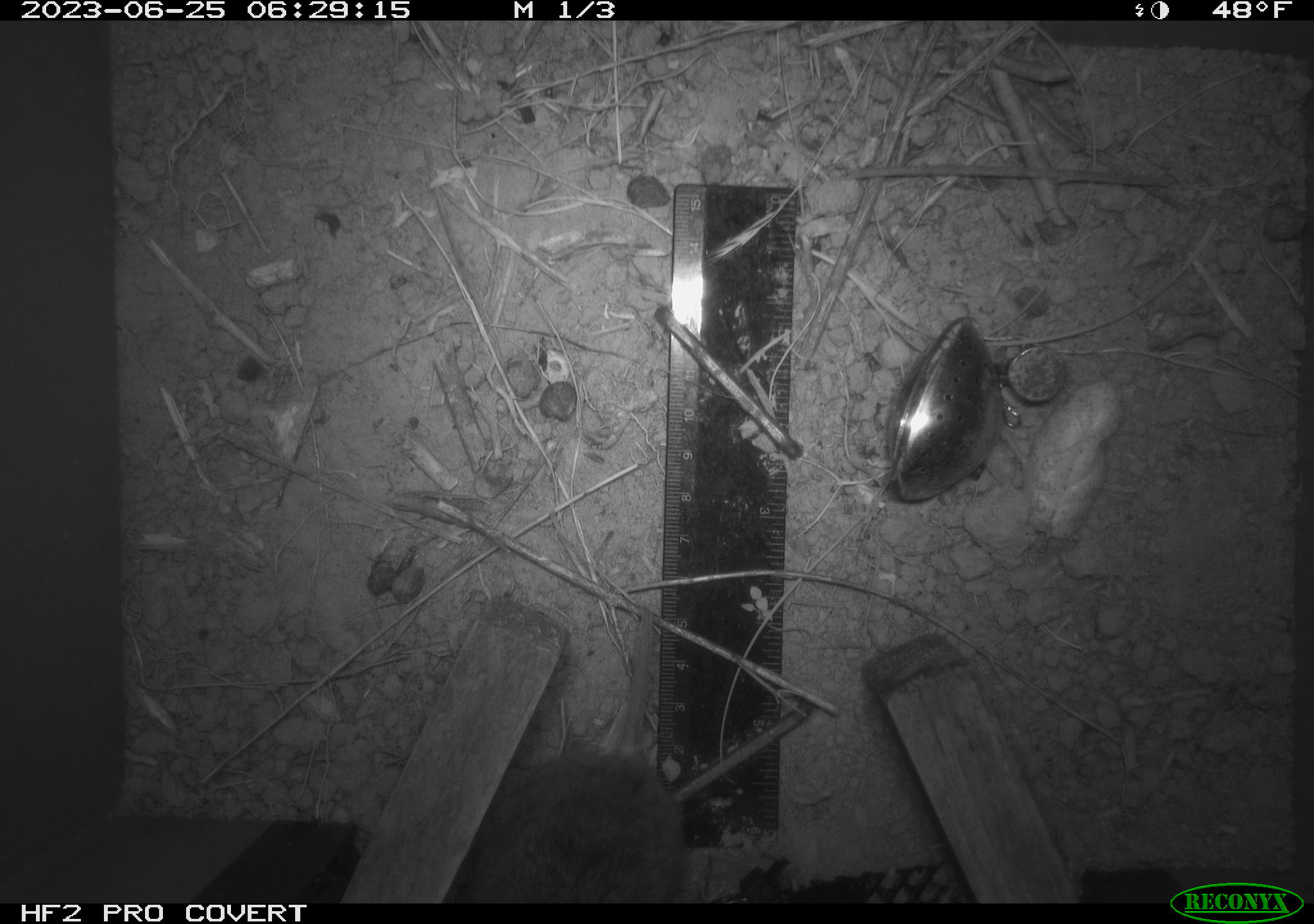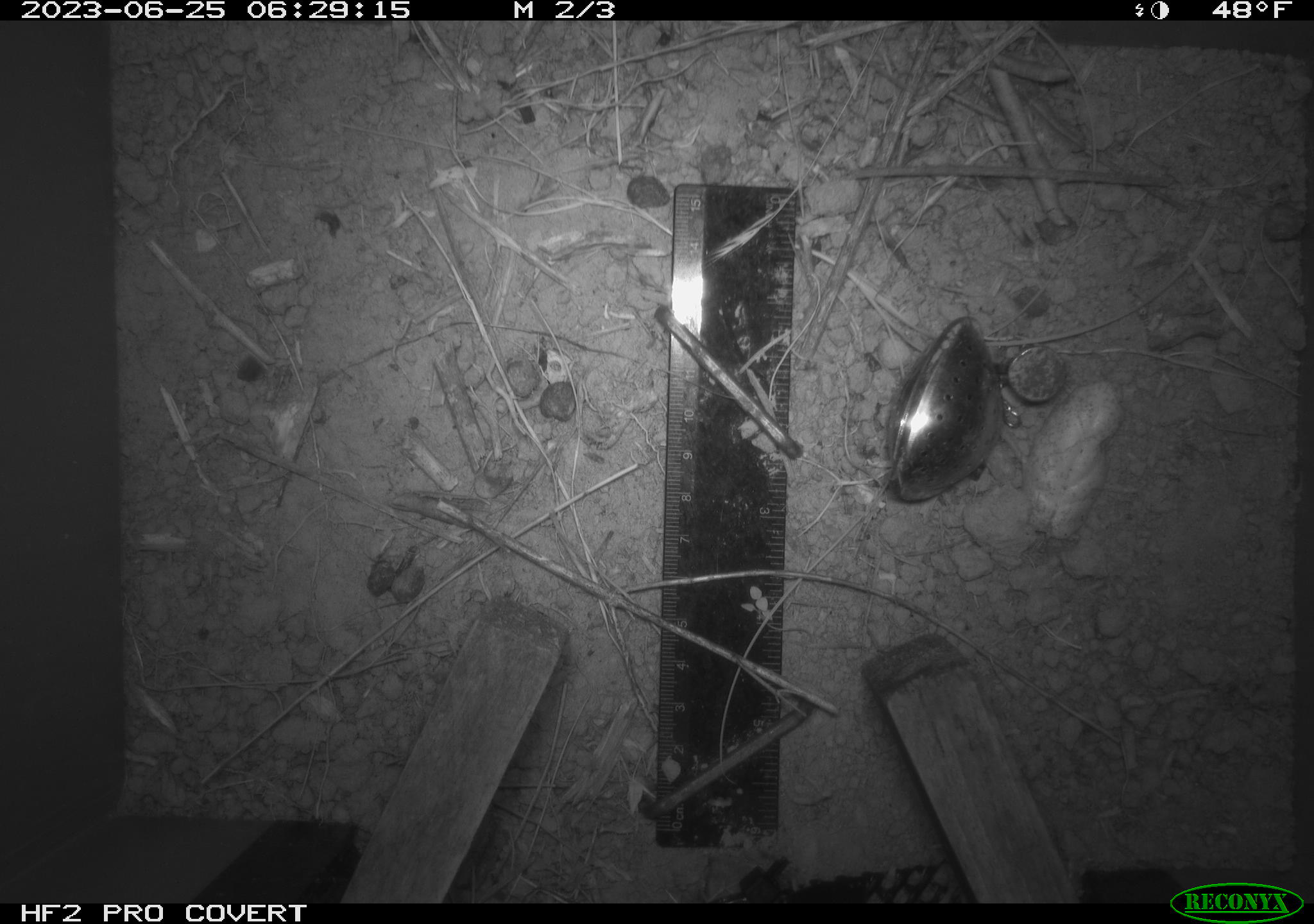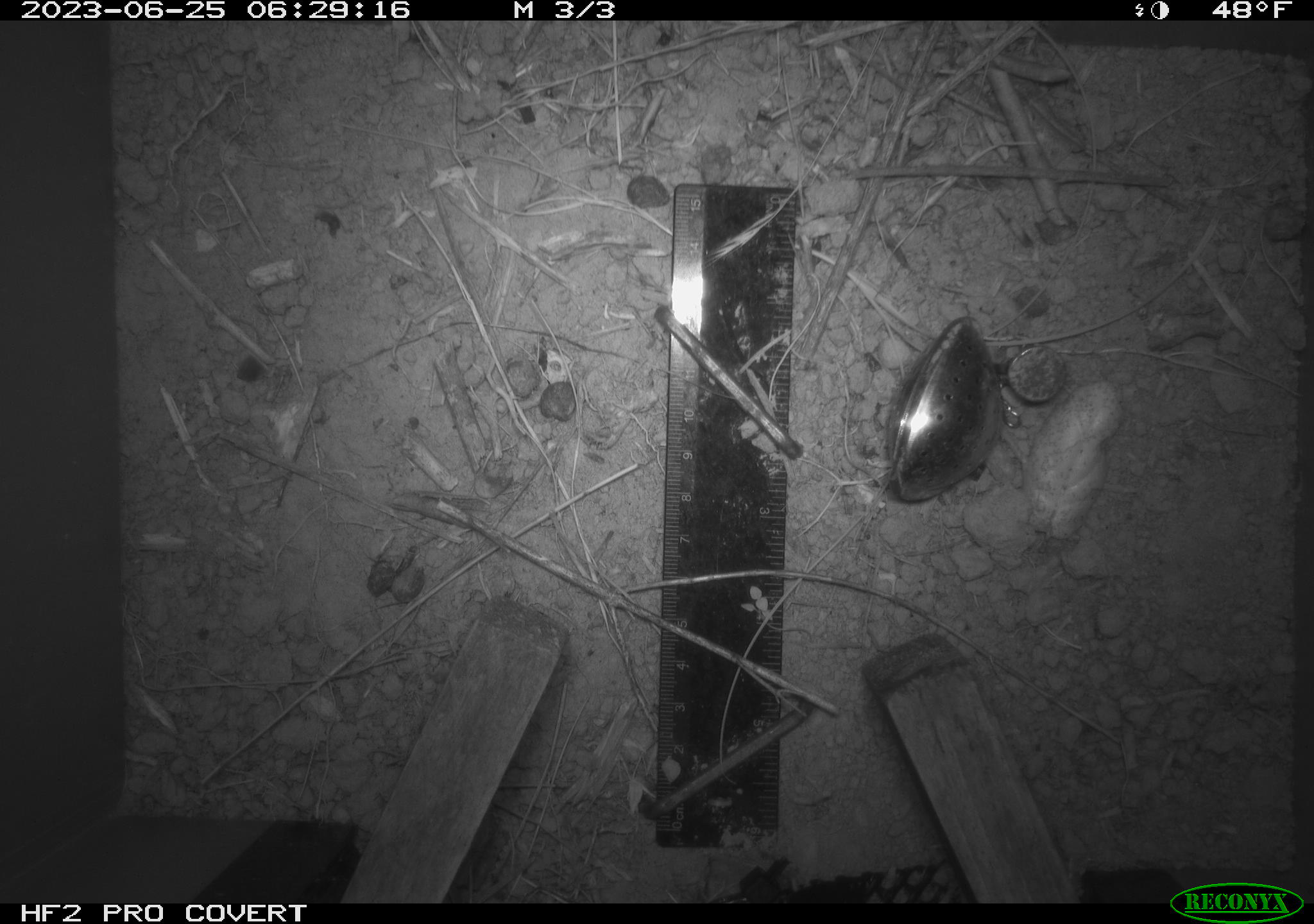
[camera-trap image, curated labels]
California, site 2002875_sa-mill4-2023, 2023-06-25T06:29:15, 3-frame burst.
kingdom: Animalia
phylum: Chordata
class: Mammalia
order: Rodentia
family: Cricetidae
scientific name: Arvicolinae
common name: voles, lemmings, and muskrats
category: arvicolinae subfamily